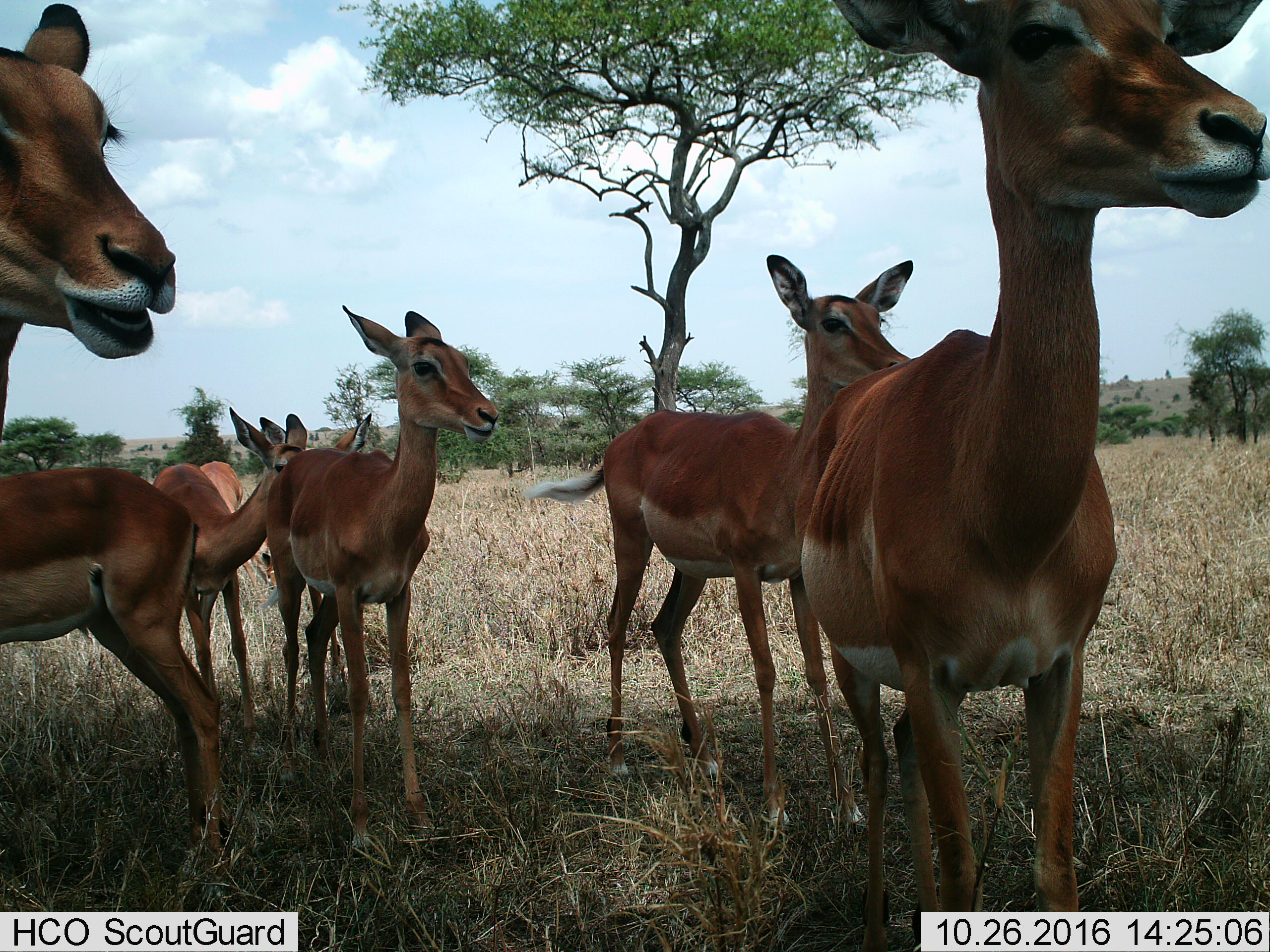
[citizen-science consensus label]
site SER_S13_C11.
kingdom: Animalia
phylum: Chordata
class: Mammalia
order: Artiodactyla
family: Bovidae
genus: Aepyceros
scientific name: Aepyceros melampus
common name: impala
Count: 7.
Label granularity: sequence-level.